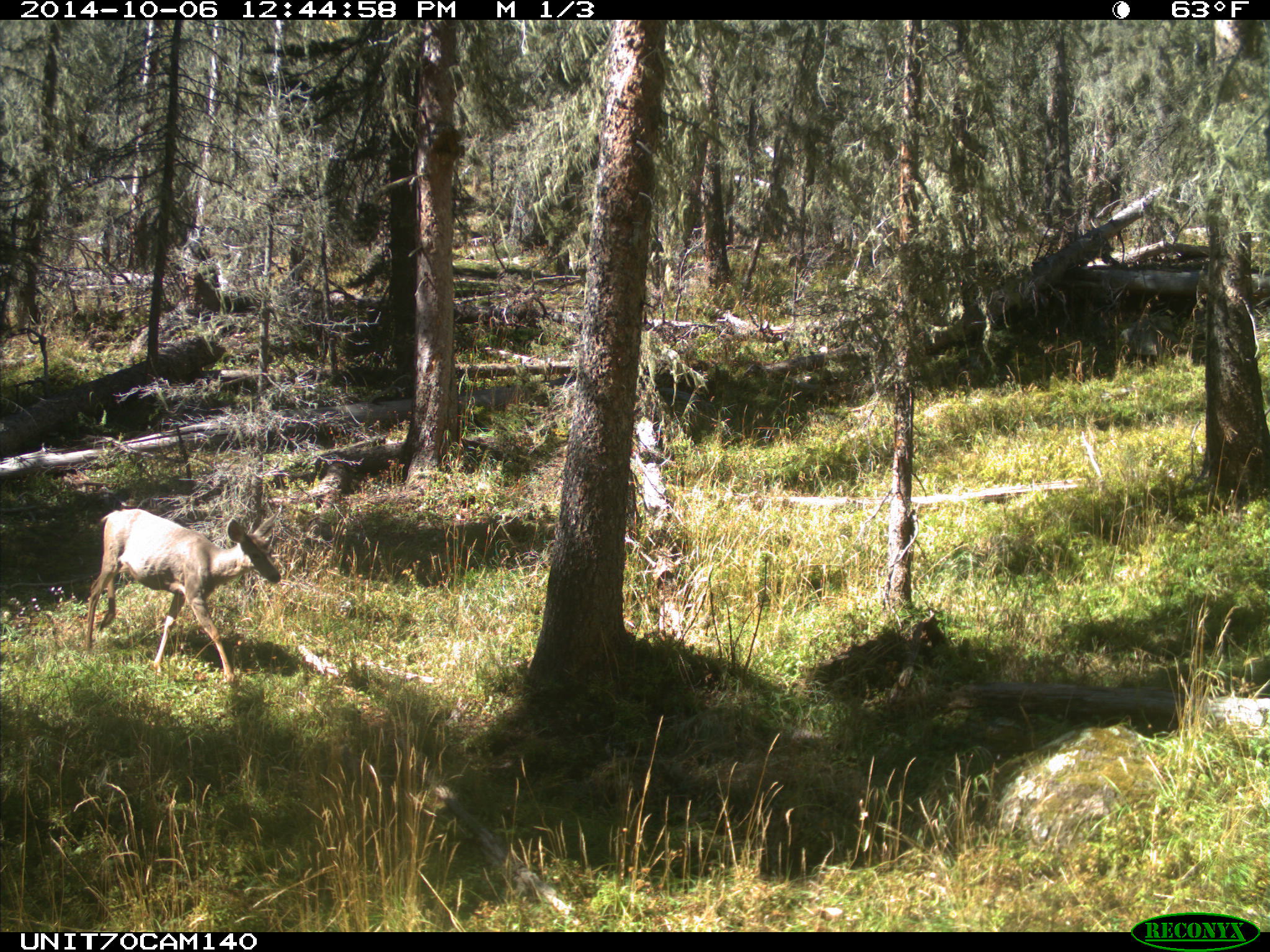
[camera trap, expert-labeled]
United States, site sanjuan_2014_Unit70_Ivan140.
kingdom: Animalia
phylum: Chordata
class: Mammalia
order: Artiodactyla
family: Cervidae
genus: Odocoileus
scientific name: Odocoileus hemionus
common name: mule deer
Odocoileus hemionus (mule deer).